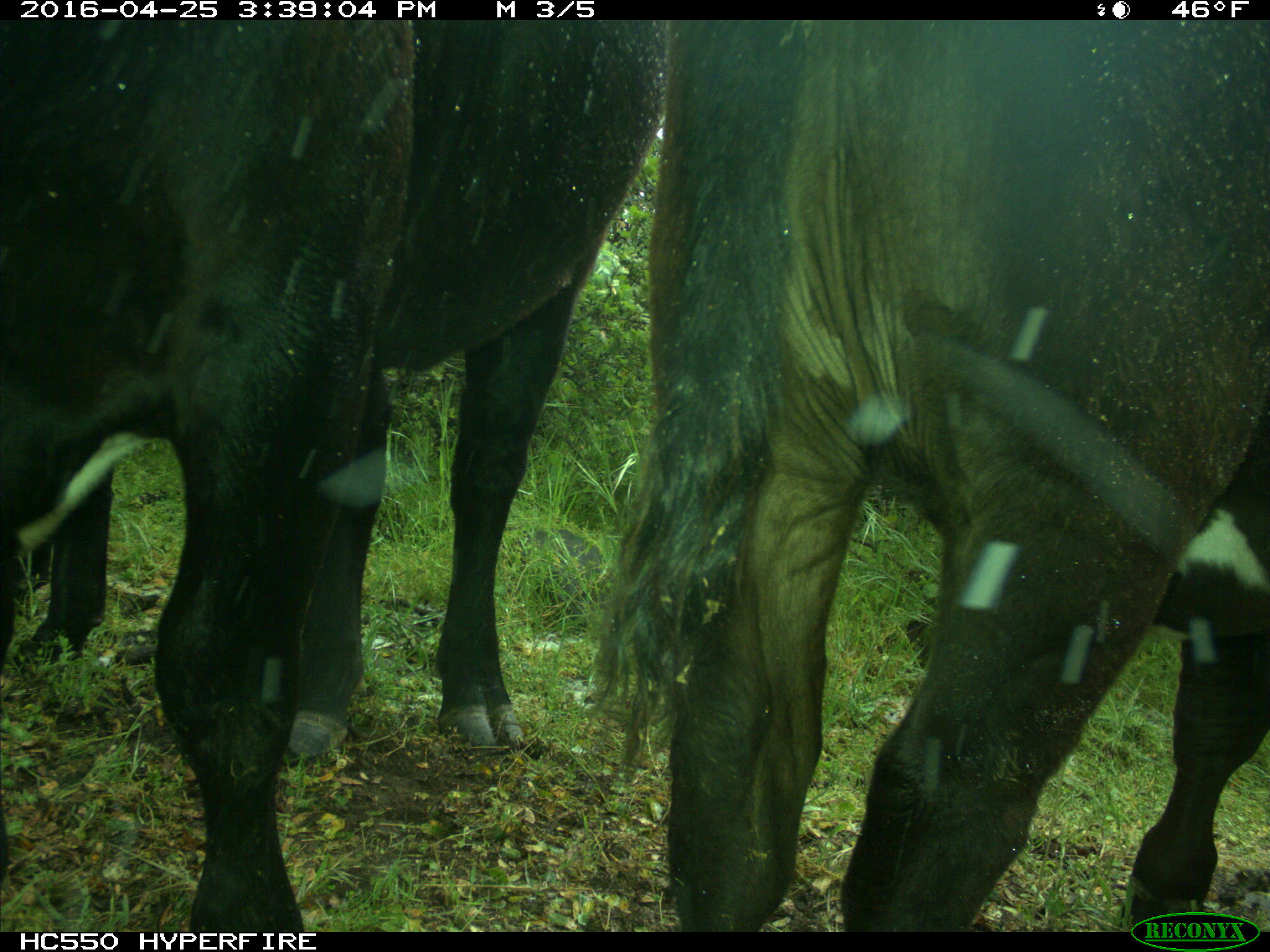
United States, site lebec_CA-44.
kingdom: Animalia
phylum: Chordata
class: Mammalia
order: Artiodactyla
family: Bovidae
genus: Bos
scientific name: Bos taurus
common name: domestic cow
Bos taurus (domestic cow).